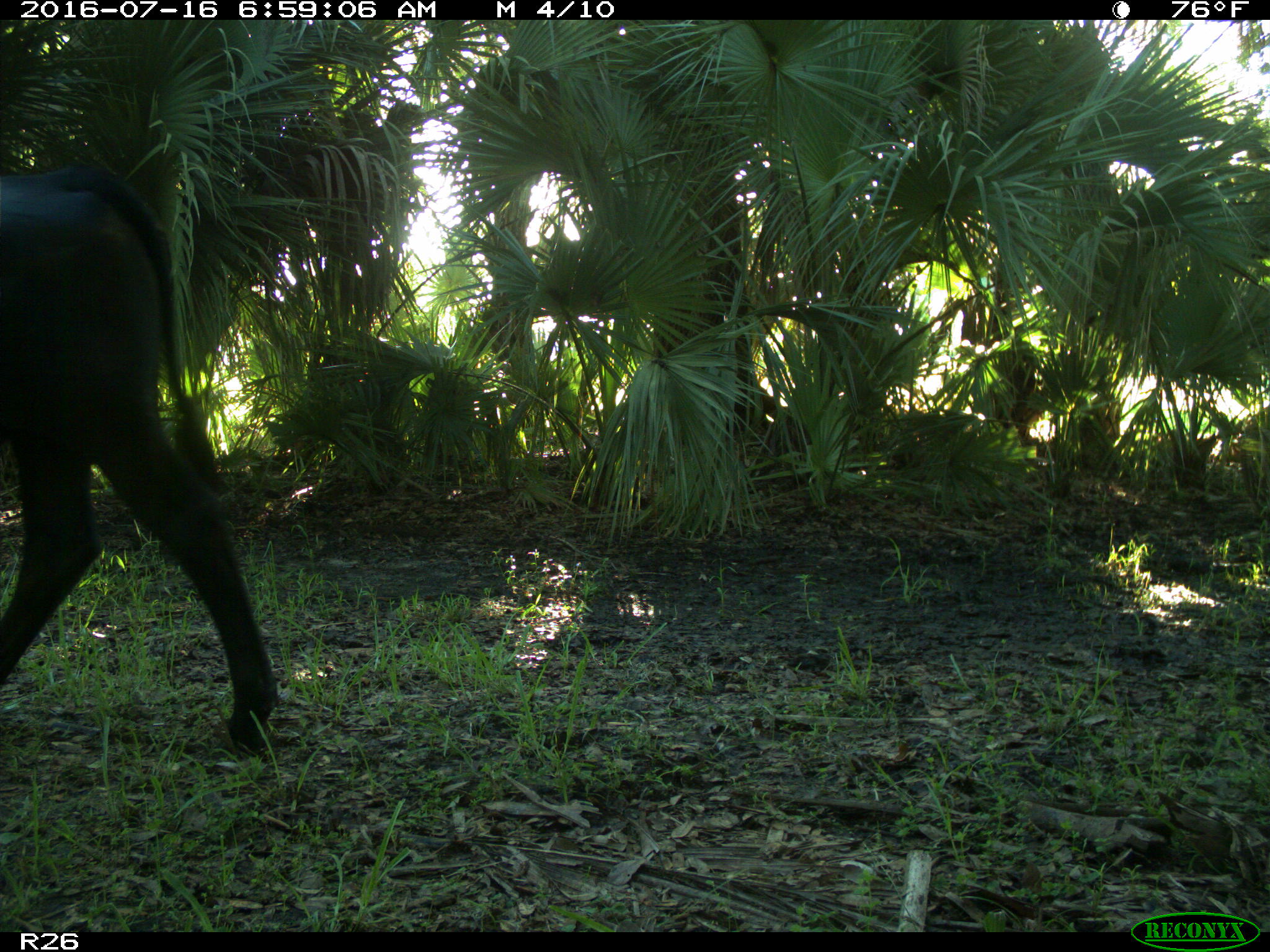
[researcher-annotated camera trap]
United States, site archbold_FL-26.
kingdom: Animalia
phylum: Chordata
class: Mammalia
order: Artiodactyla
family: Bovidae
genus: Bos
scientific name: Bos taurus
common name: domestic cow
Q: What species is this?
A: Bos taurus (domestic cow).